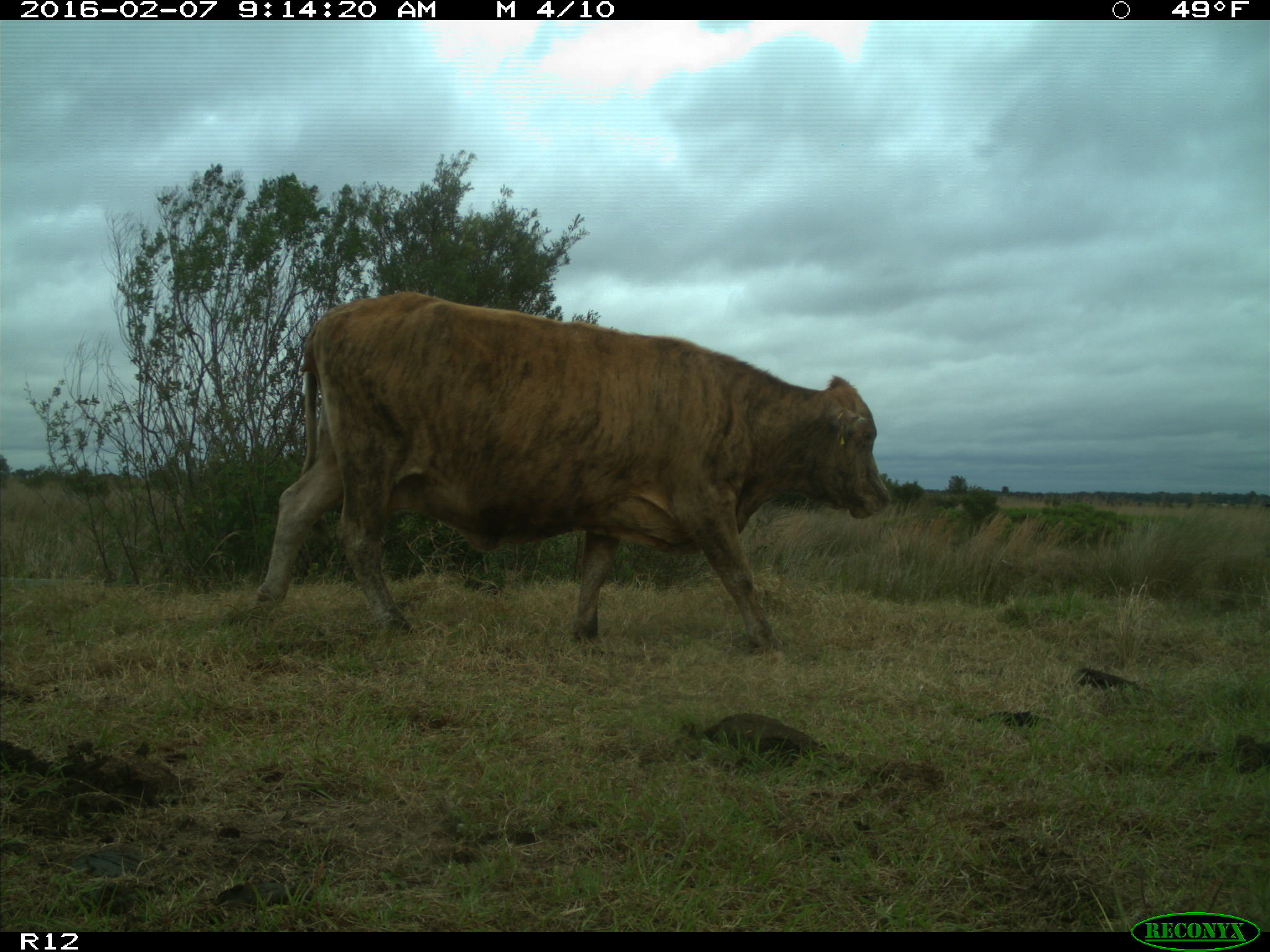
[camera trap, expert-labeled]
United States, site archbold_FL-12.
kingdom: Animalia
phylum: Chordata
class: Mammalia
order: Artiodactyla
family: Bovidae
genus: Bos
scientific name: Bos taurus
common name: domestic cow